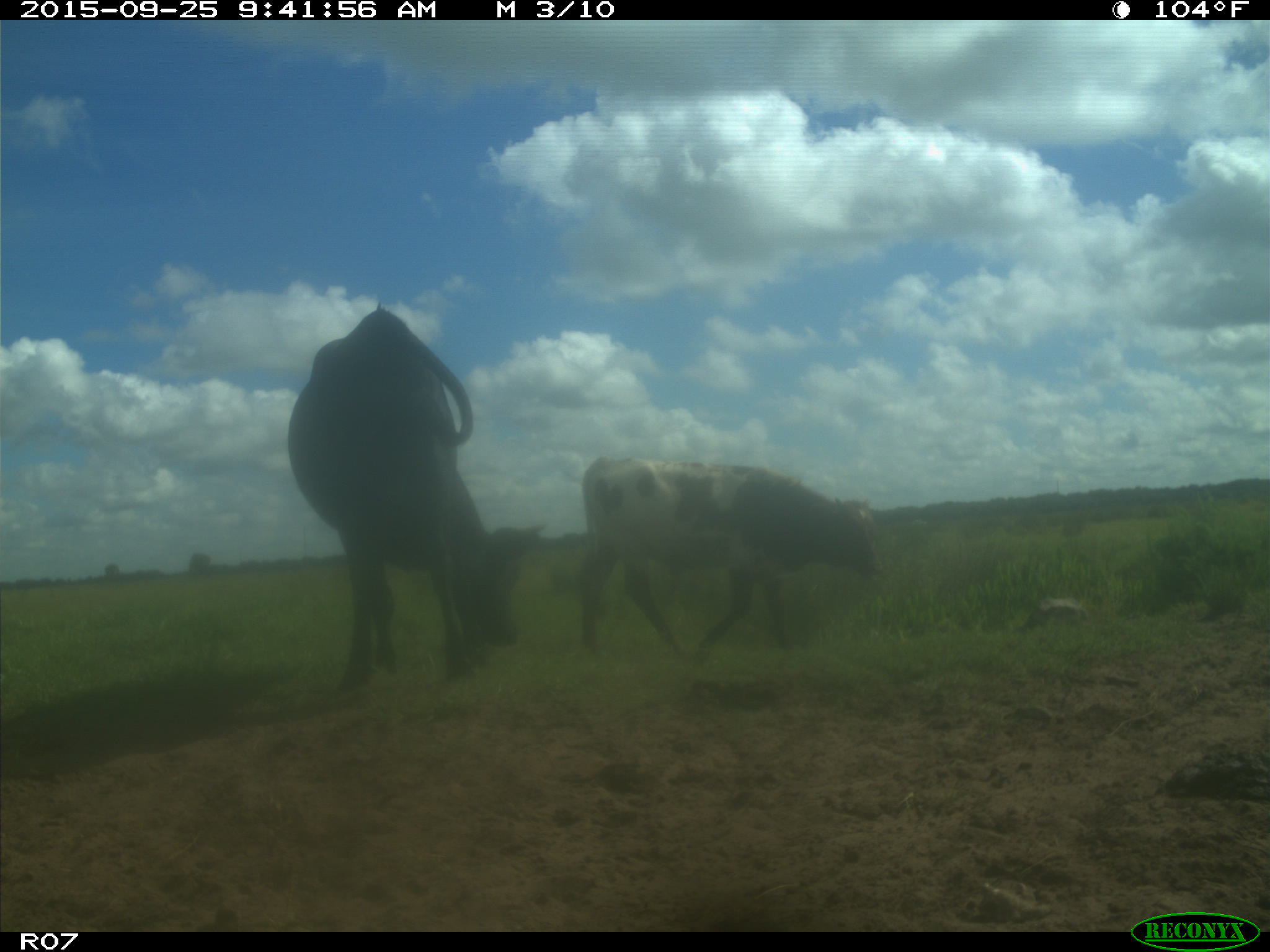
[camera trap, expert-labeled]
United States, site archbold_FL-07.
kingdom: Animalia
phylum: Chordata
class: Mammalia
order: Artiodactyla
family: Bovidae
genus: Bos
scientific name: Bos taurus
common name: domestic cow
Bos taurus (domestic cow).